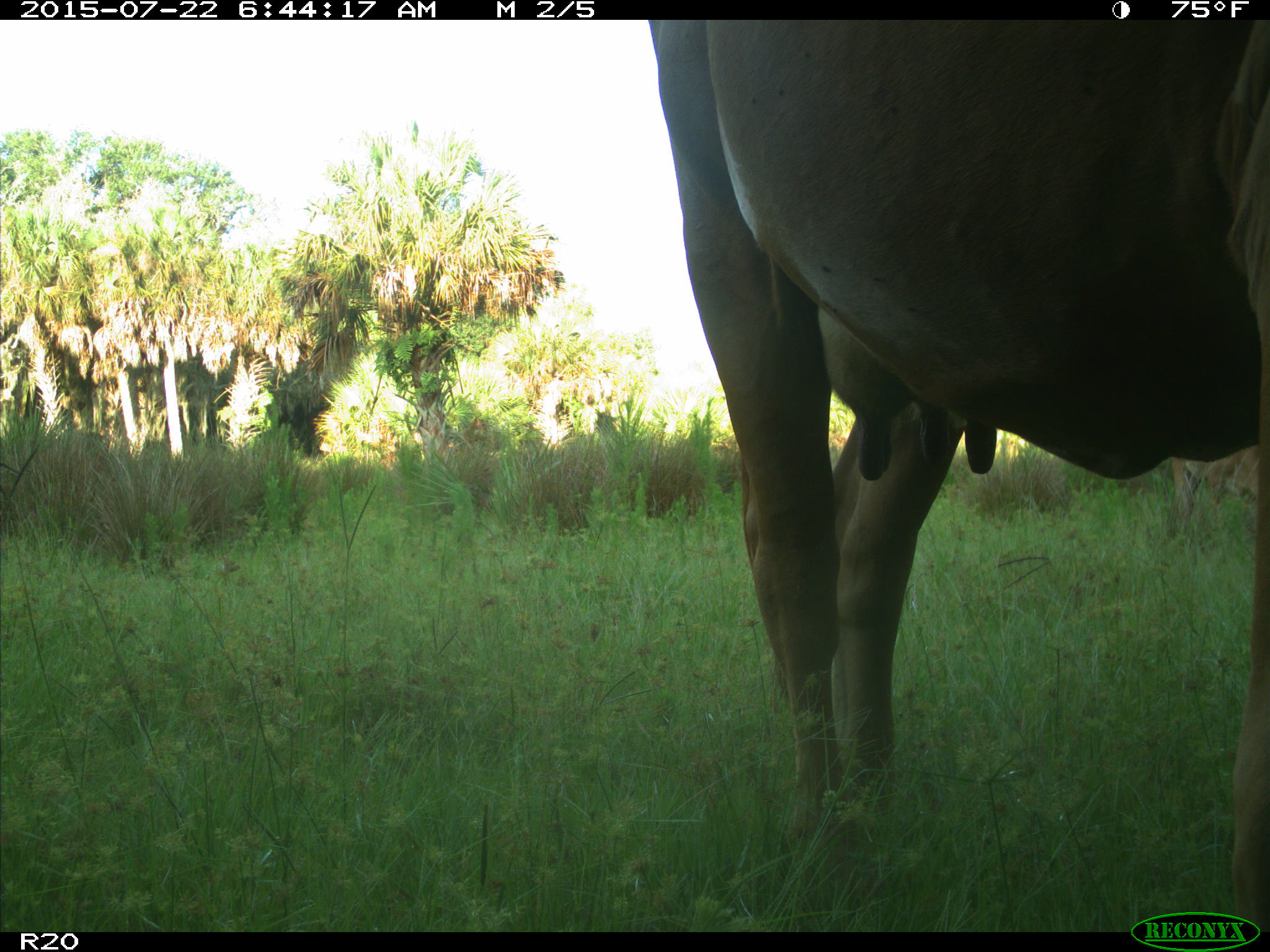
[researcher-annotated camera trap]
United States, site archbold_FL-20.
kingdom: Animalia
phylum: Chordata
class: Mammalia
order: Artiodactyla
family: Bovidae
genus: Bos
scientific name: Bos taurus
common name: domestic cow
Bos taurus (domestic cow).